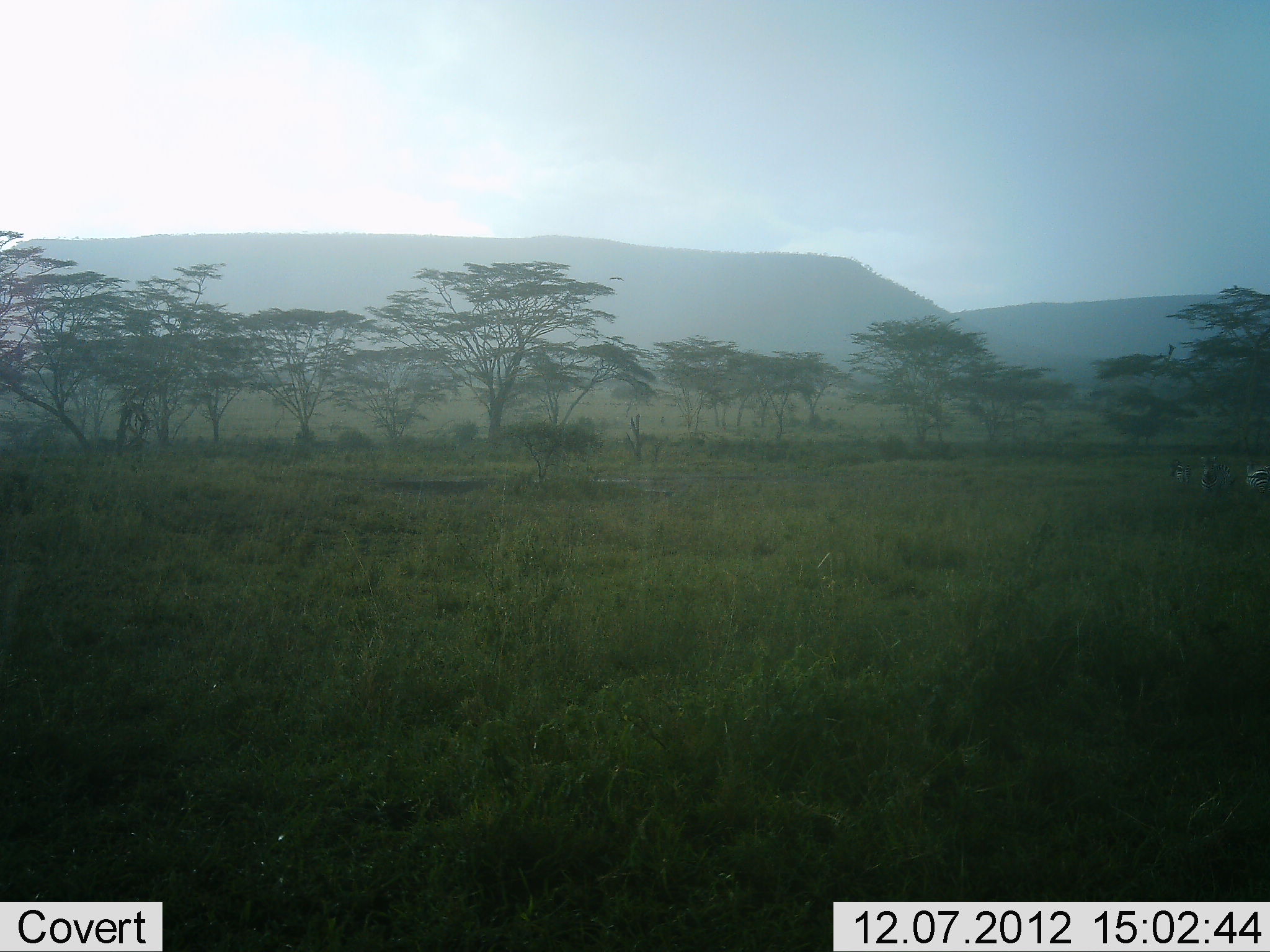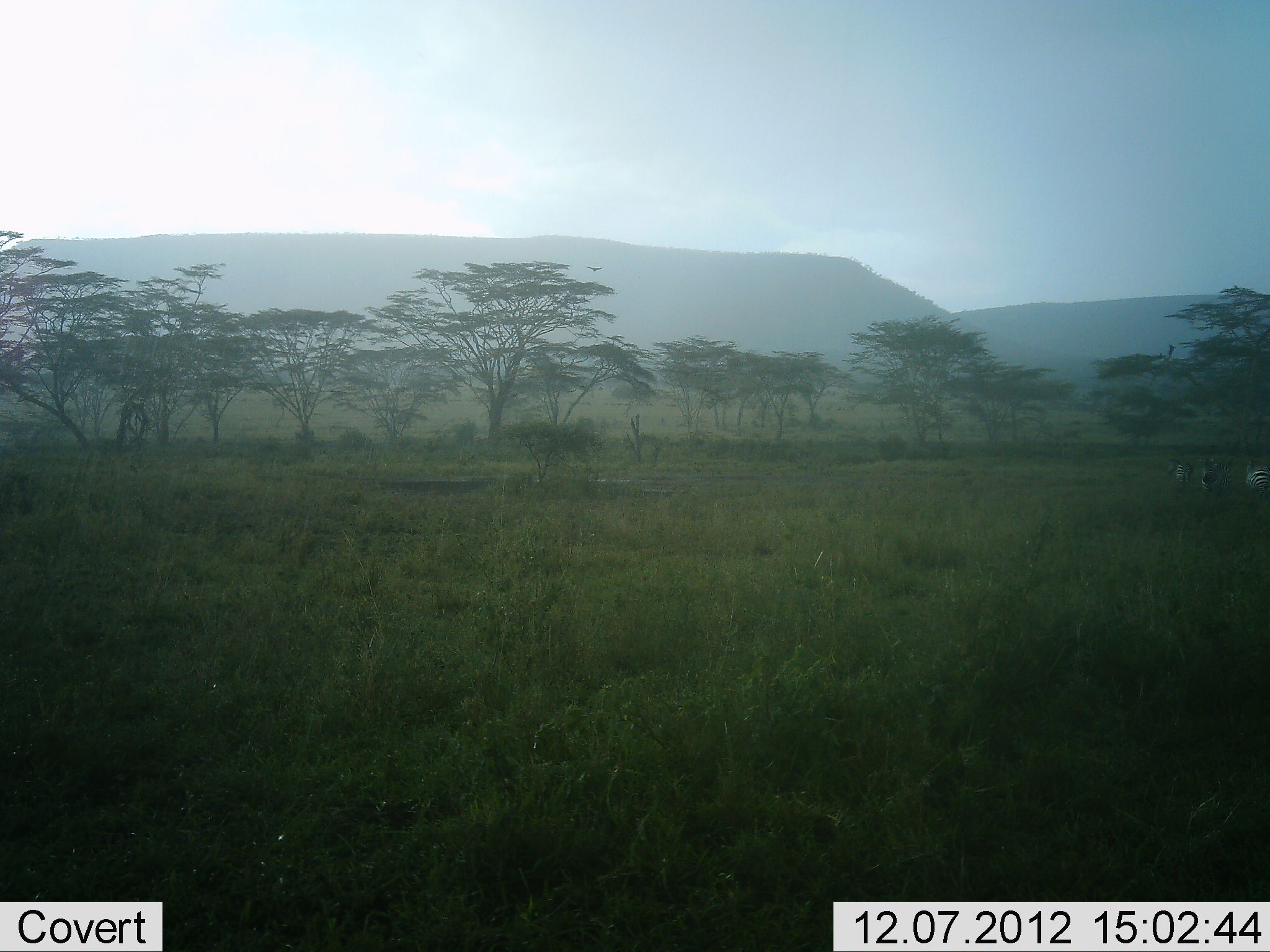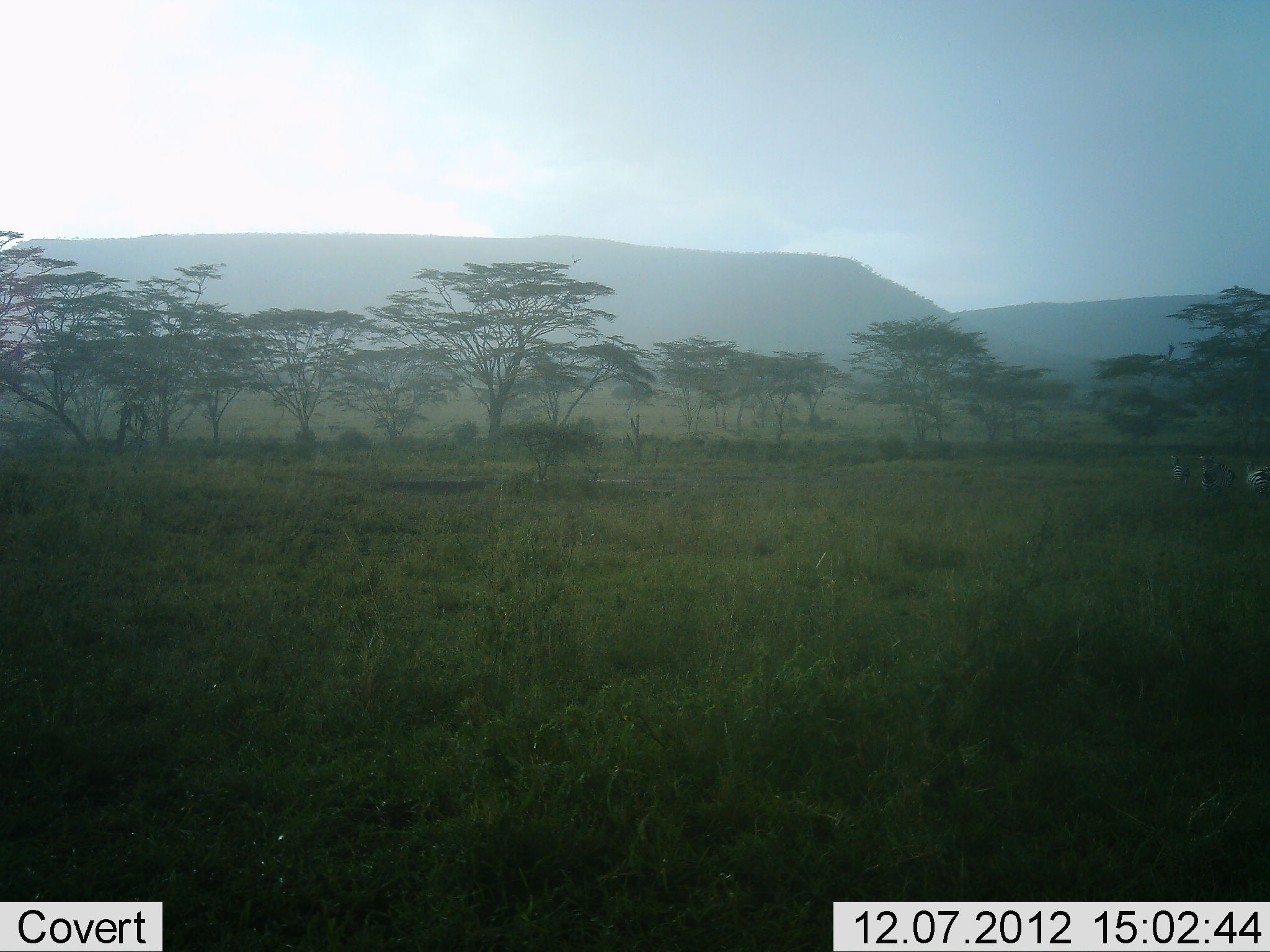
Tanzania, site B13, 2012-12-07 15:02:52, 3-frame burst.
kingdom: Animalia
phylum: Chordata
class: Mammalia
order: Perissodactyla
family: Equidae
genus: Equus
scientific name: Equus quagga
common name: plains zebra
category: zebra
Zebra (plains zebra) (Equus quagga), count 3. Behavior (volunteer vote fractions): standing 55%, resting 0%, moving 27%, interacting 0%. Young present (vote fraction): 0%. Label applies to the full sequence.